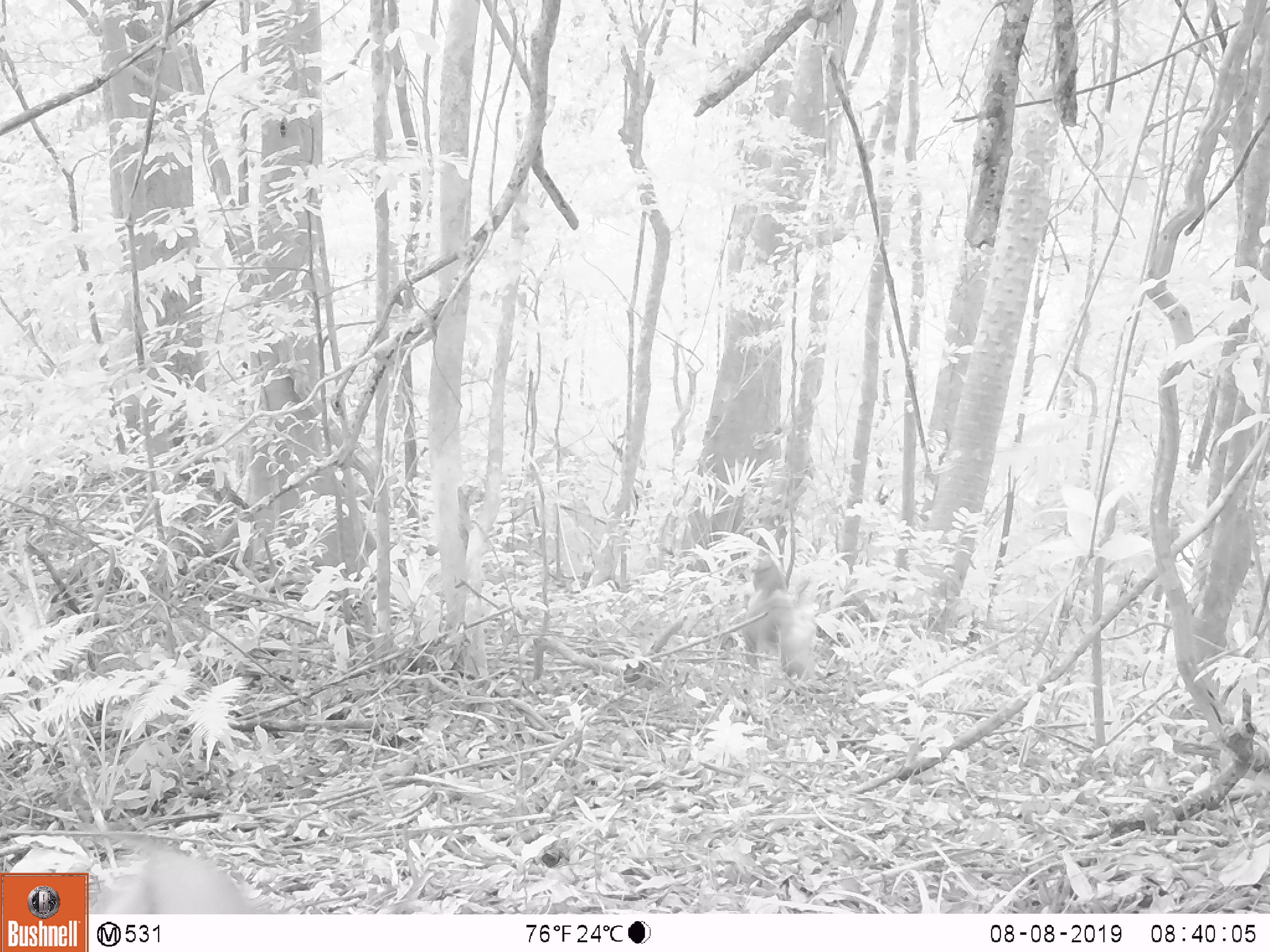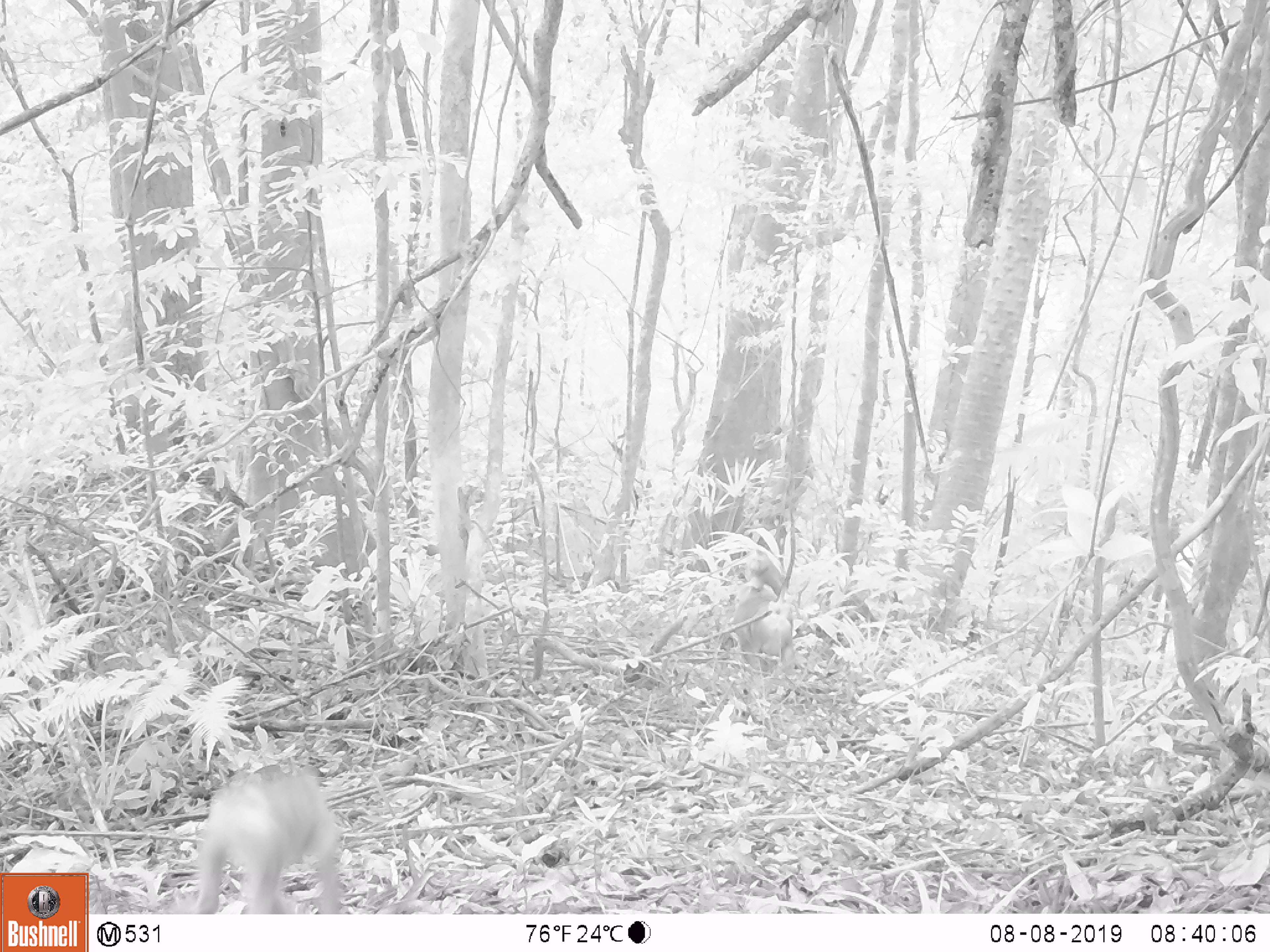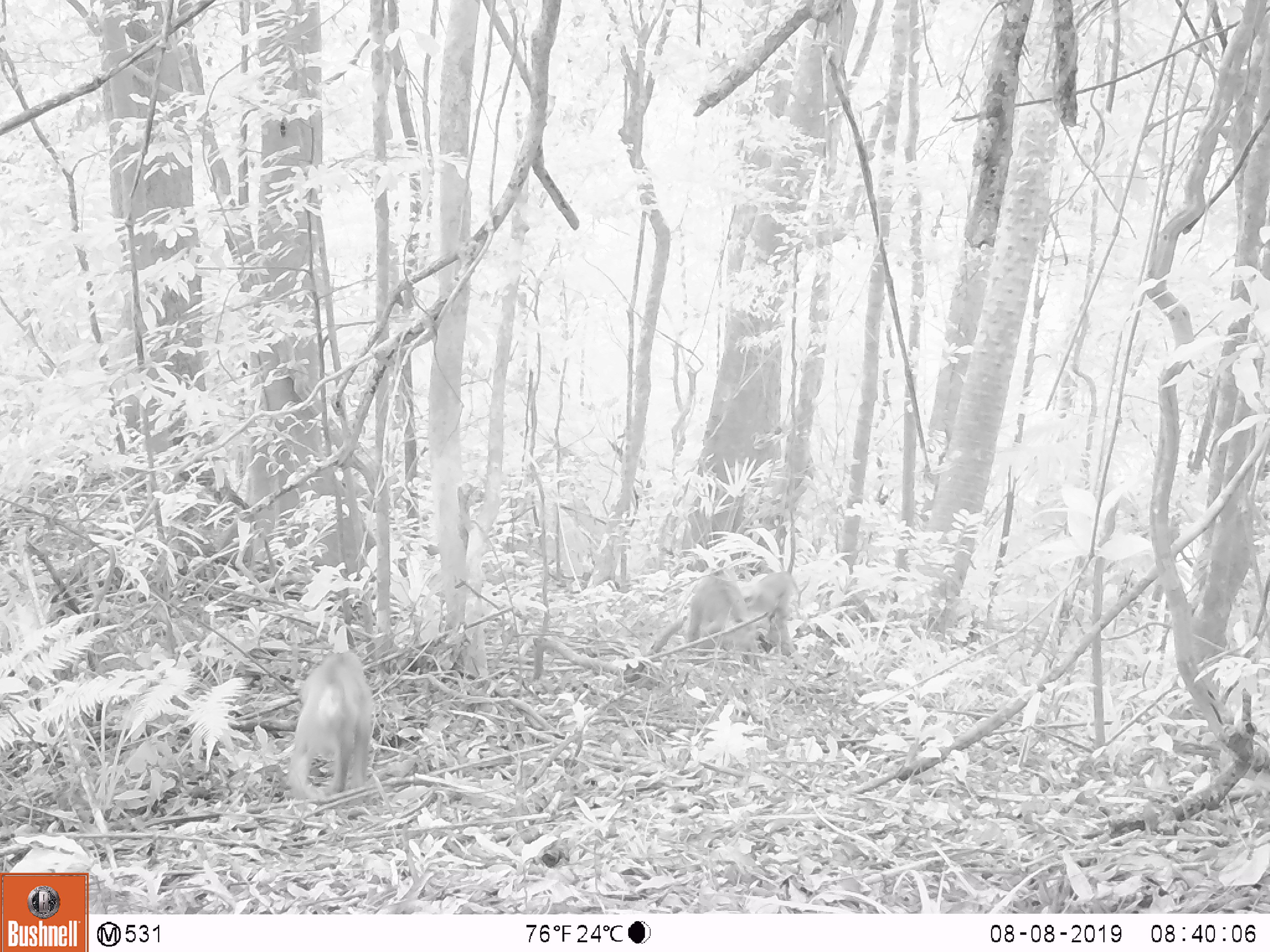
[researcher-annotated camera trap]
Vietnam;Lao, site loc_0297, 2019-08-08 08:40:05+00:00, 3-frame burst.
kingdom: Animalia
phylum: Chordata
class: Mammalia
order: Primates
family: Cercopithecidae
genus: Macaca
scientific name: Macaca nemestrina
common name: pig-tailed macaque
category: pig tailed macaque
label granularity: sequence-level